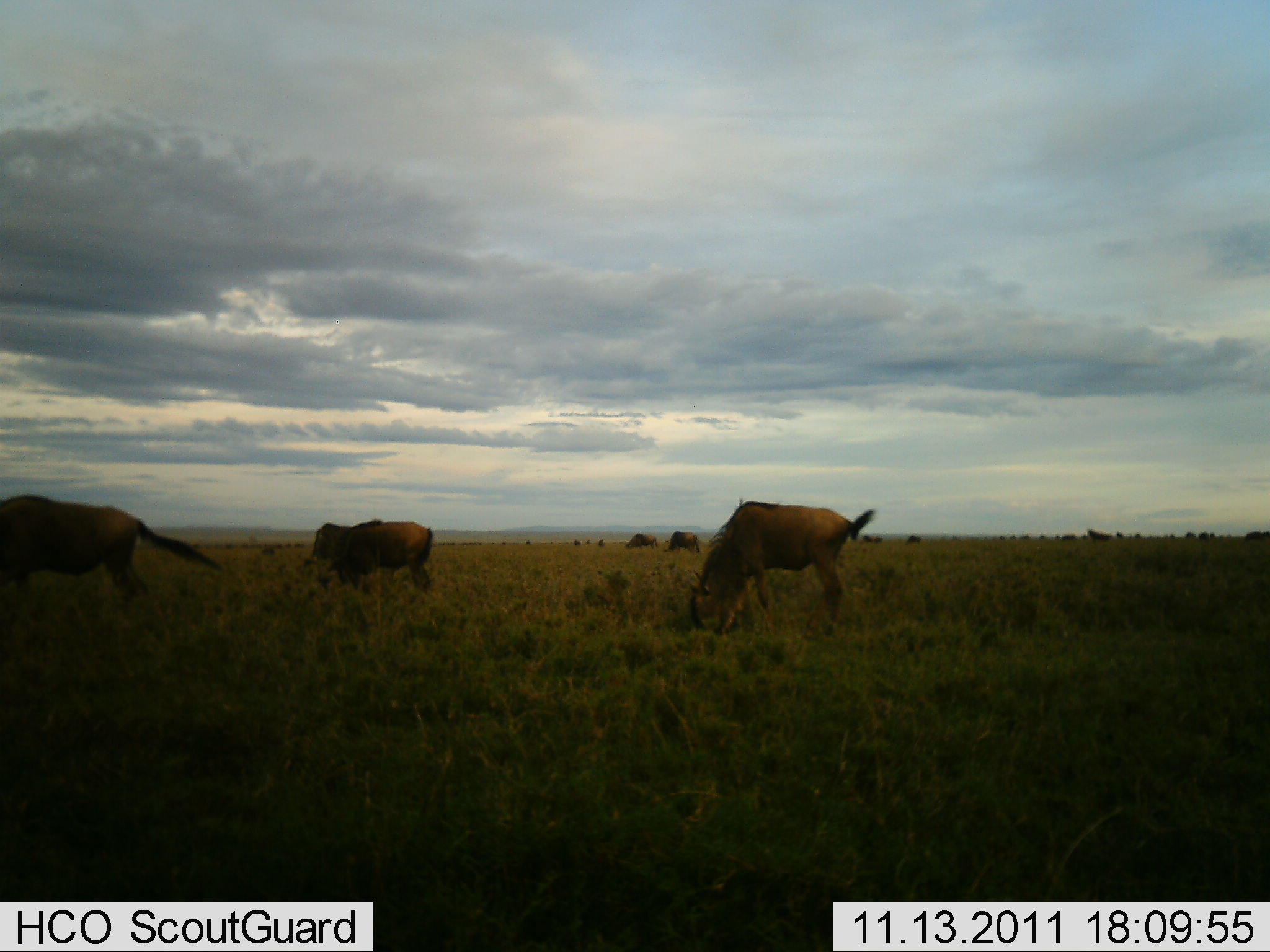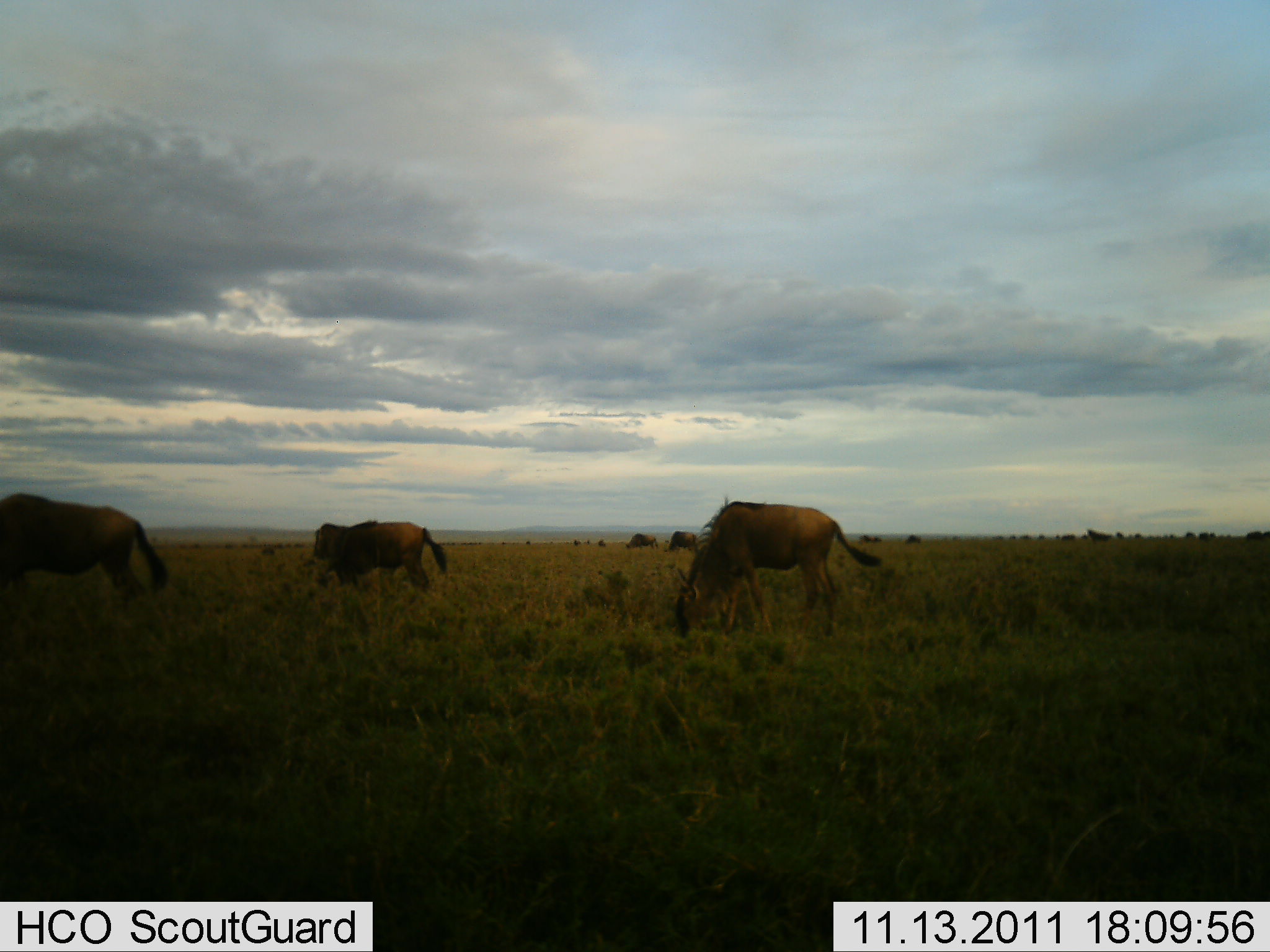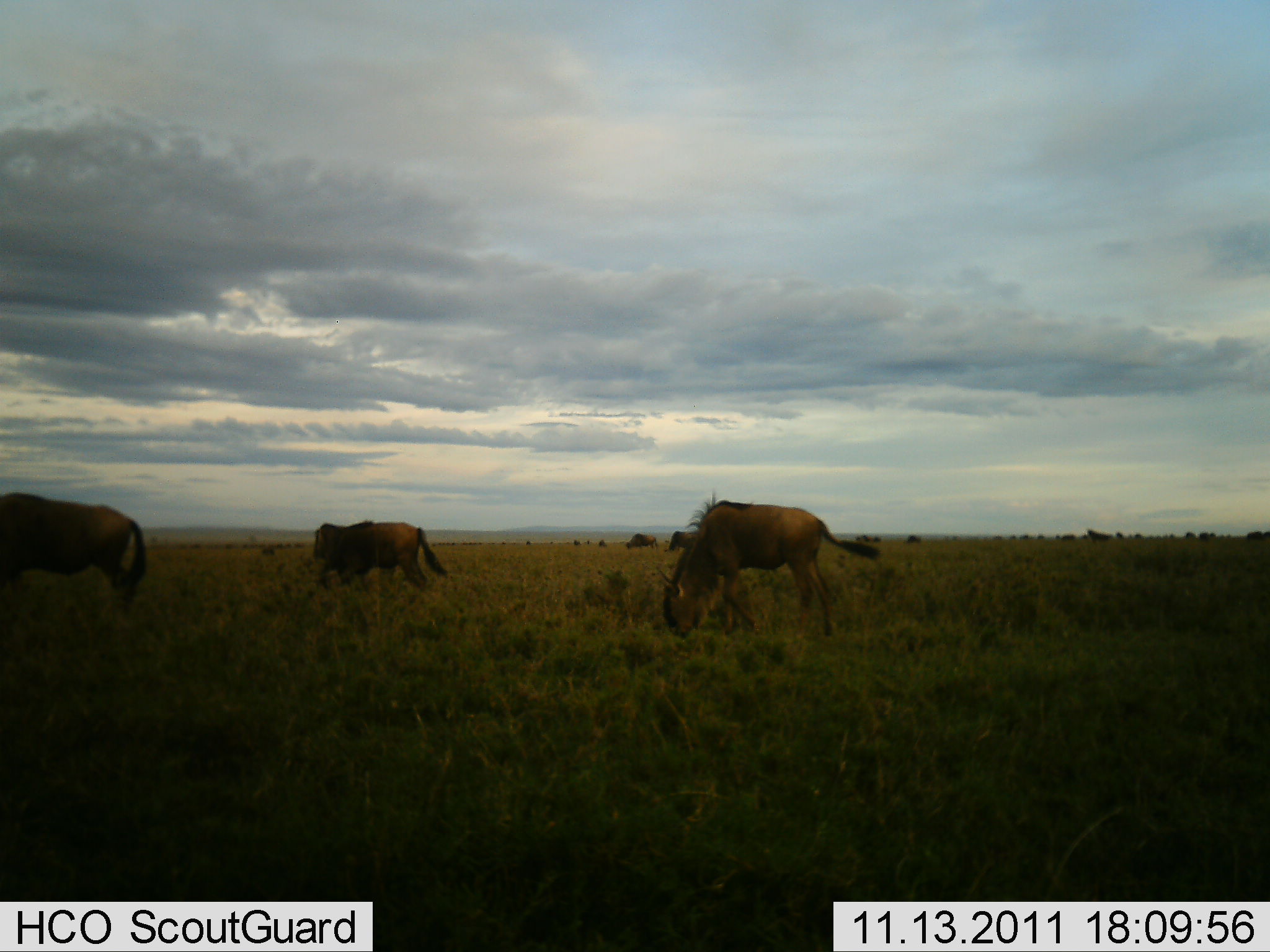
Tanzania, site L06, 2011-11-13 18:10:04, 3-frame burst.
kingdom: Animalia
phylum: Chordata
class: Mammalia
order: Artiodactyla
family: Bovidae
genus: Connochaetes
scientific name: Connochaetes taurinus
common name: blue wildebeest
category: wildebeest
Wildebeest (blue wildebeest) (Connochaetes taurinus), count 11-50. Behavior (volunteer vote fractions): standing 25%, resting 0%, moving 25%, interacting 8%. Young present (vote fraction): 0%. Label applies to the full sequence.